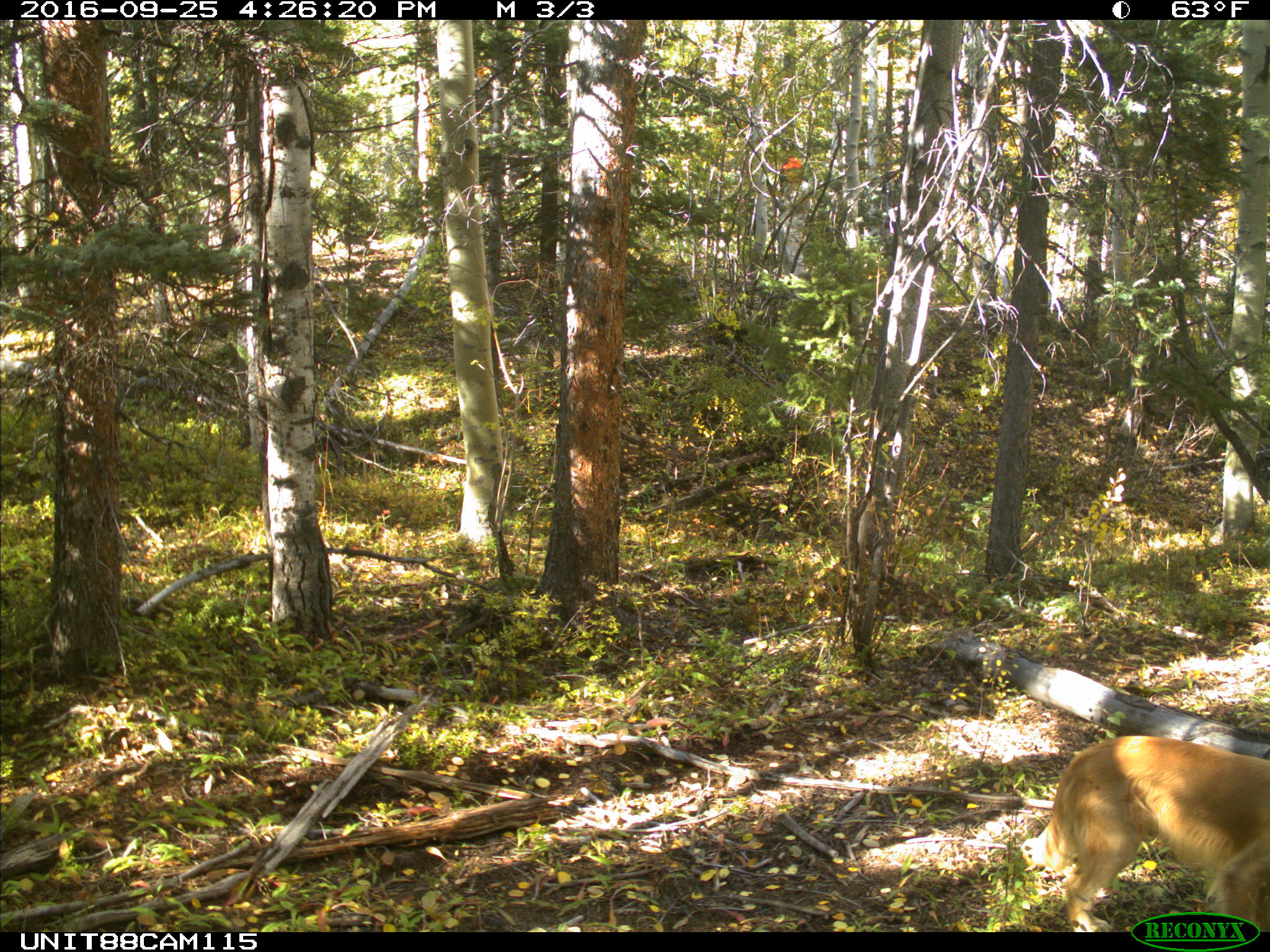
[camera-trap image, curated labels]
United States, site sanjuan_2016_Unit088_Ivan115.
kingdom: Animalia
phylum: Chordata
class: Mammalia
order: Carnivora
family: Canidae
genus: Canis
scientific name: Canis familiaris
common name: domestic dog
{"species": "Canis familiaris (domestic dog)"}